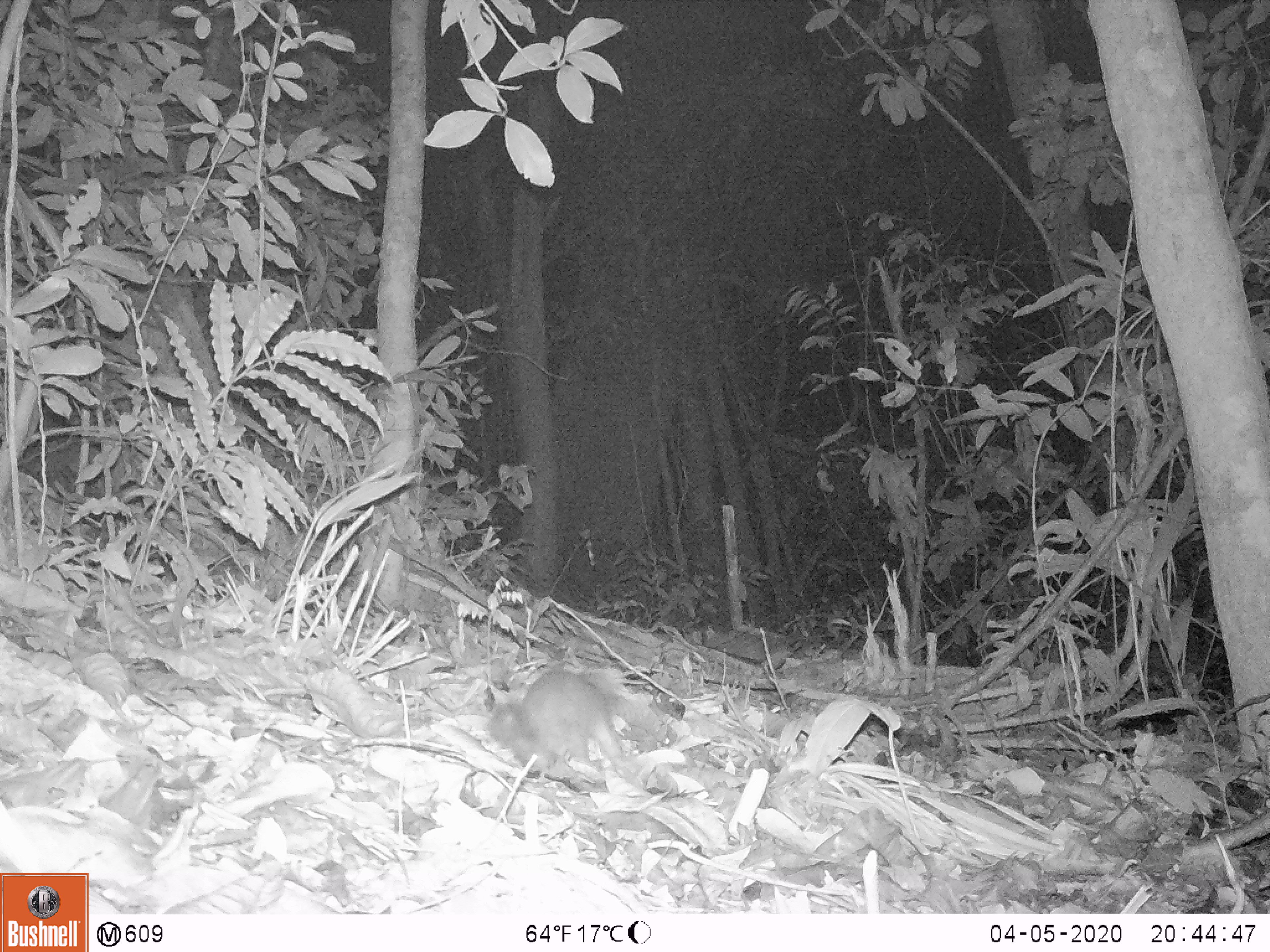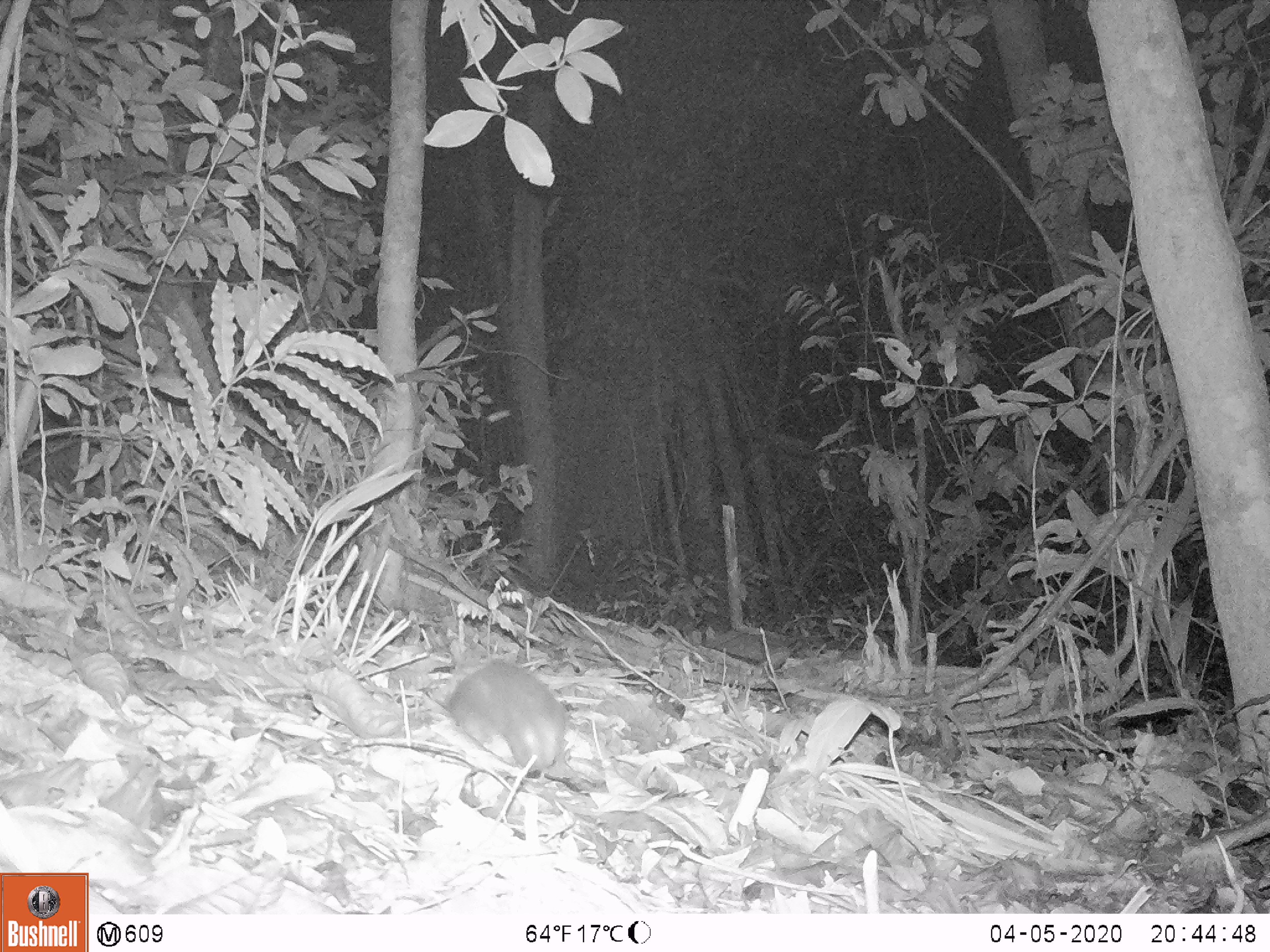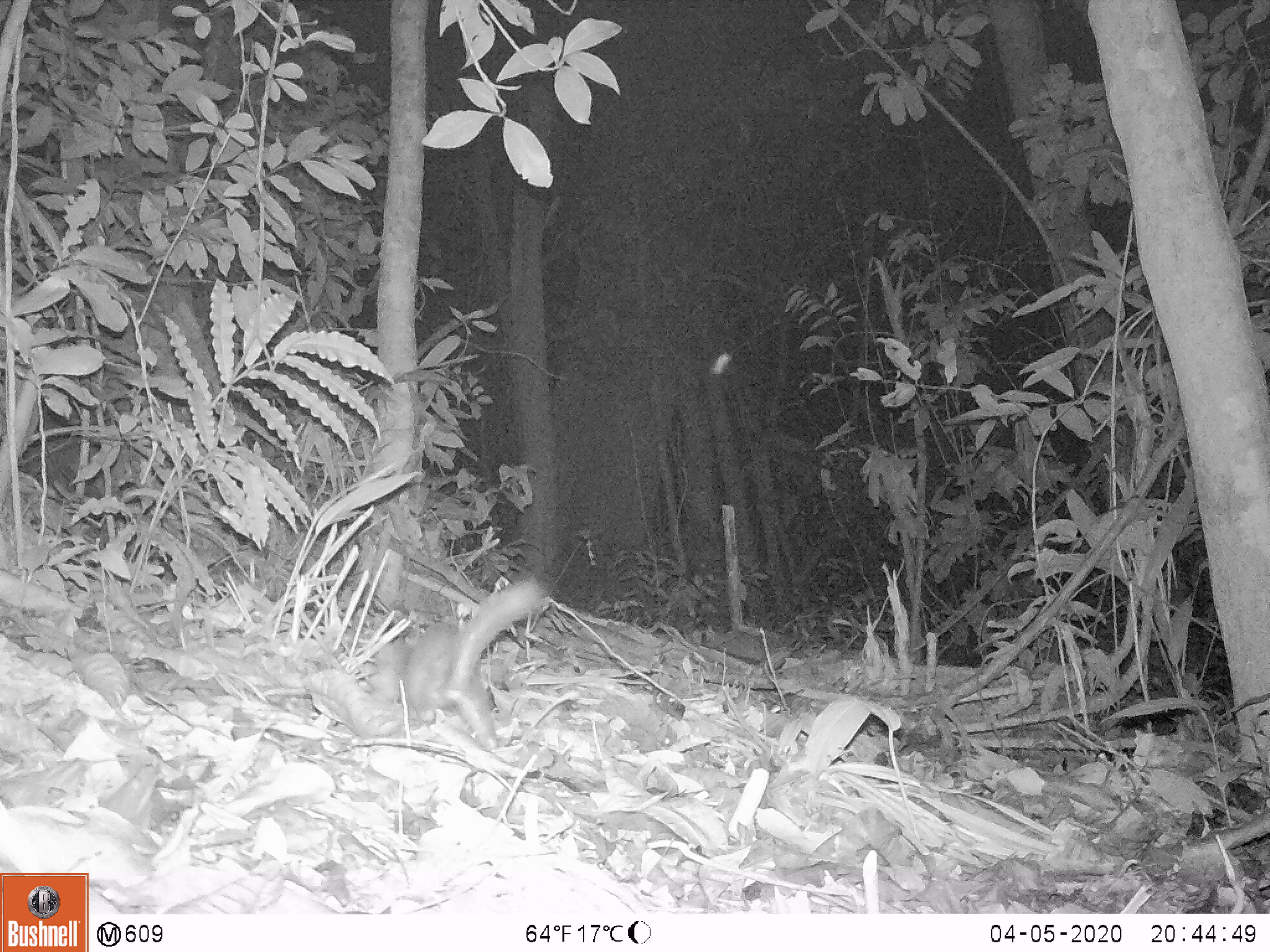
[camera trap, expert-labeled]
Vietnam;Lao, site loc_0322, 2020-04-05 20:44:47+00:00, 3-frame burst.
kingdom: Animalia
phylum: Chordata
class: Mammalia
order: Carnivora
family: Mustelidae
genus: Melogale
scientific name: Melogale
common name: ferret badger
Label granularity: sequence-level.